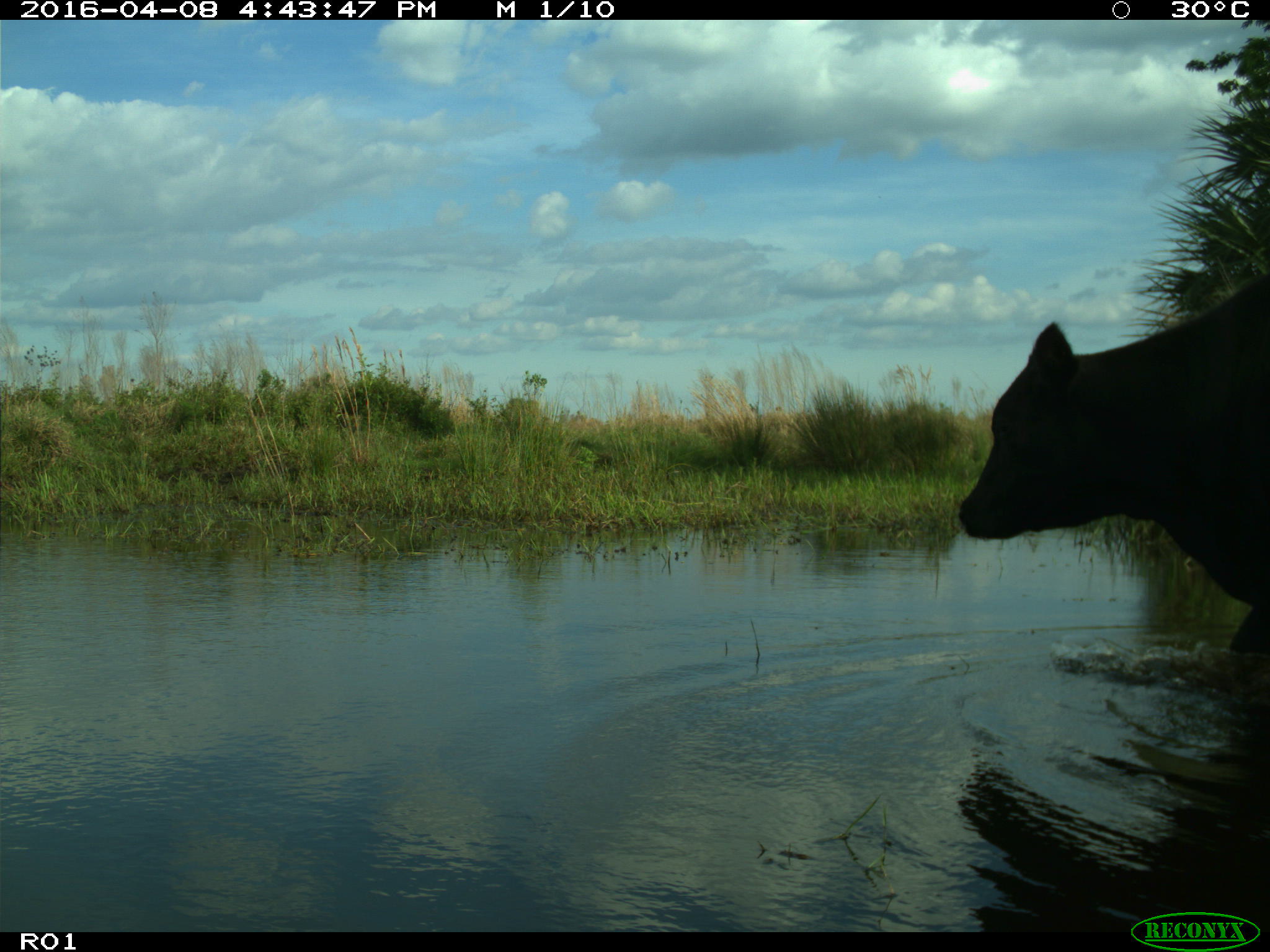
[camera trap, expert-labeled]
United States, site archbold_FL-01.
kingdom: Animalia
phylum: Chordata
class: Mammalia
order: Artiodactyla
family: Bovidae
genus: Bos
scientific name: Bos taurus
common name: domestic cow